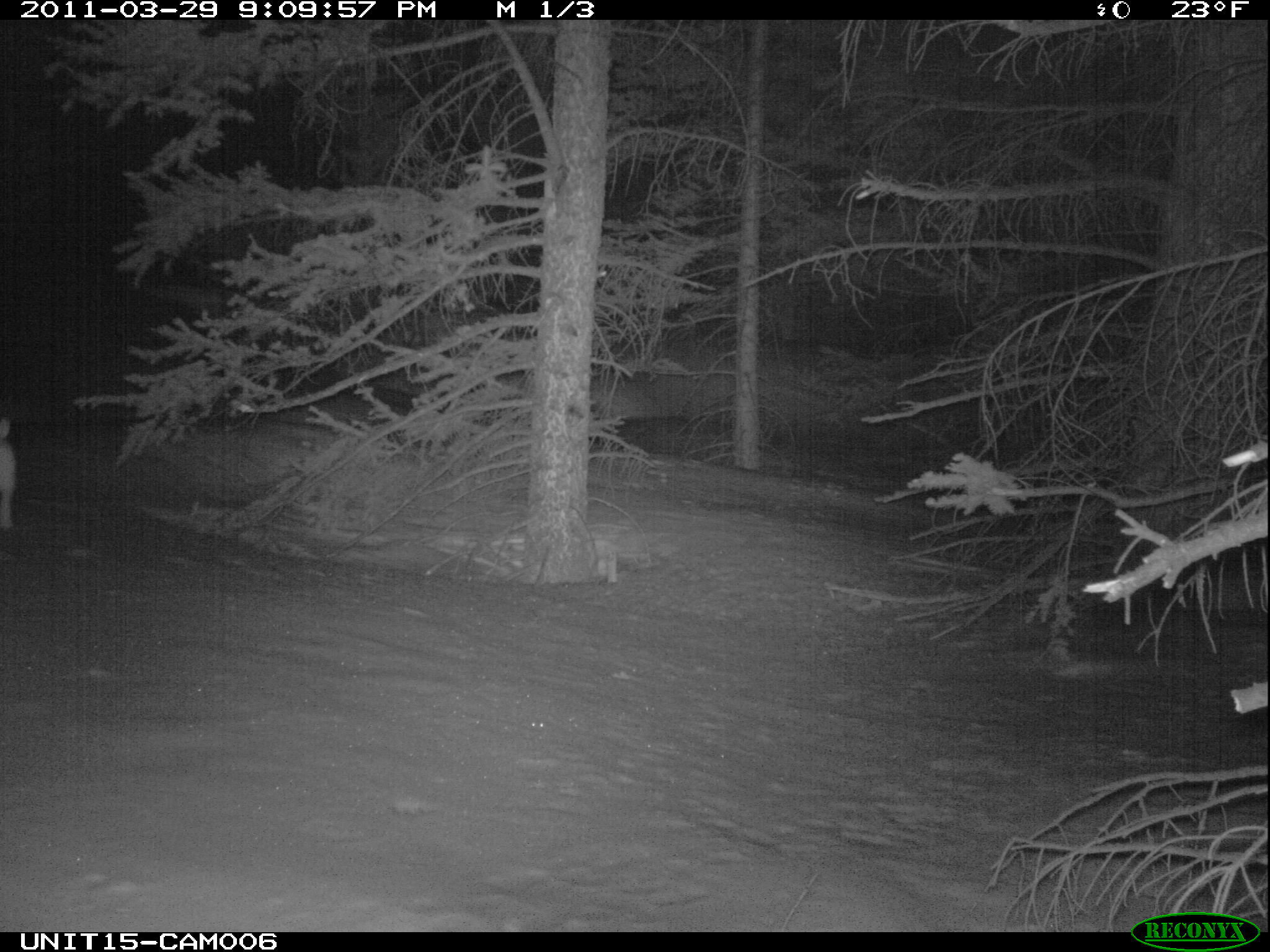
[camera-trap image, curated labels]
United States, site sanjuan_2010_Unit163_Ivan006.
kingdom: Animalia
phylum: Chordata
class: Mammalia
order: Lagomorpha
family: Leporidae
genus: Lepus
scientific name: Lepus americanus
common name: snowshoe hare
Lepus americanus (snowshoe hare).